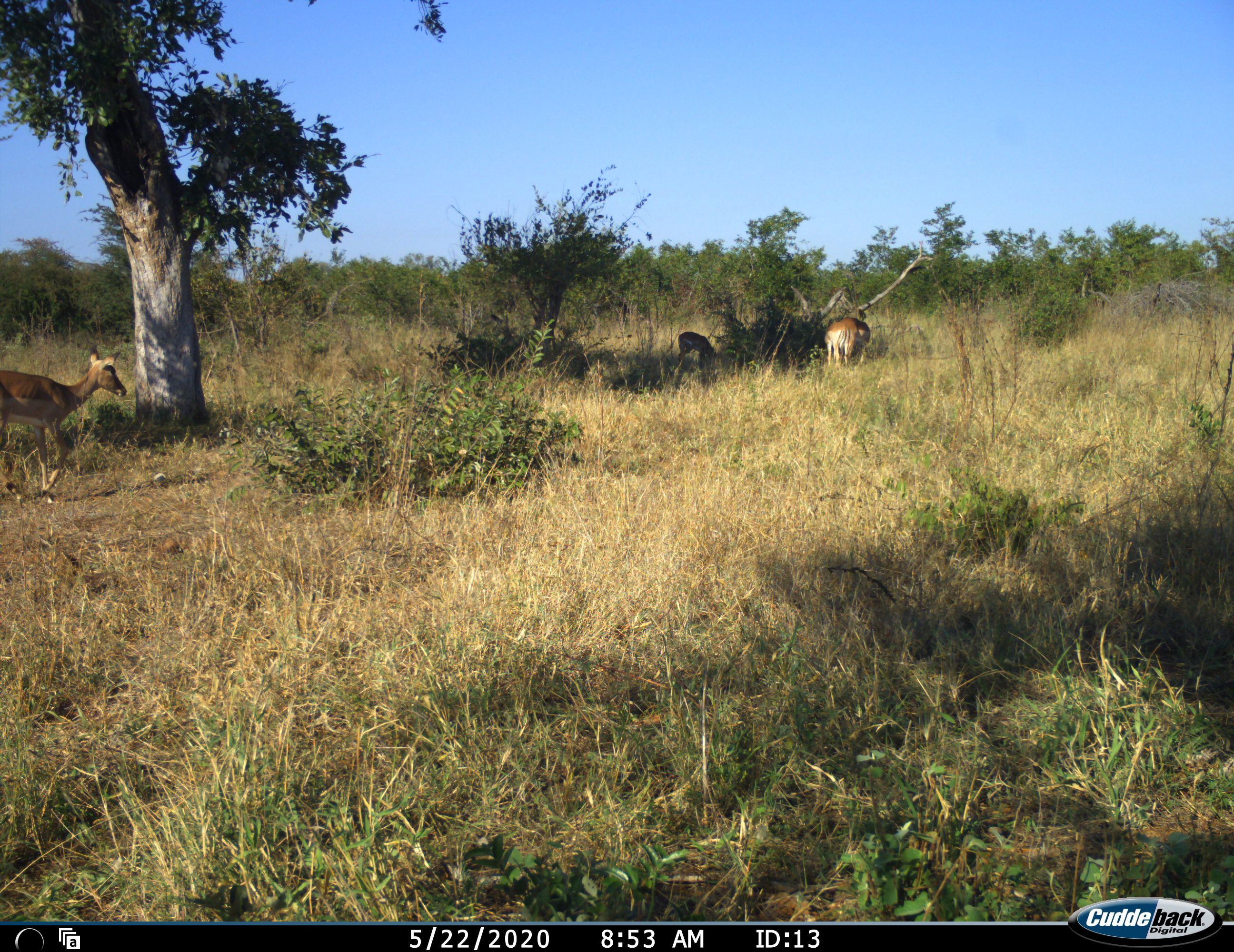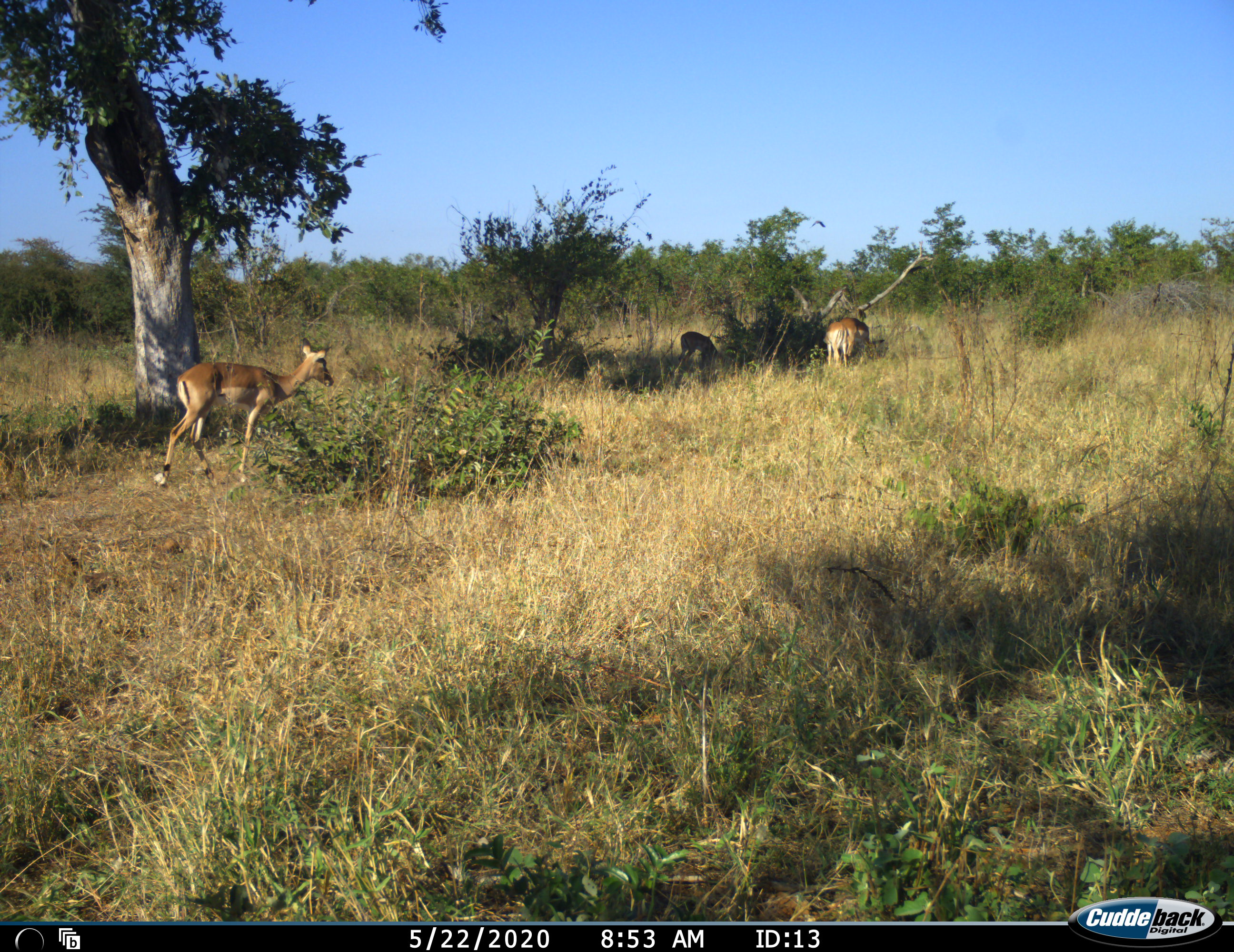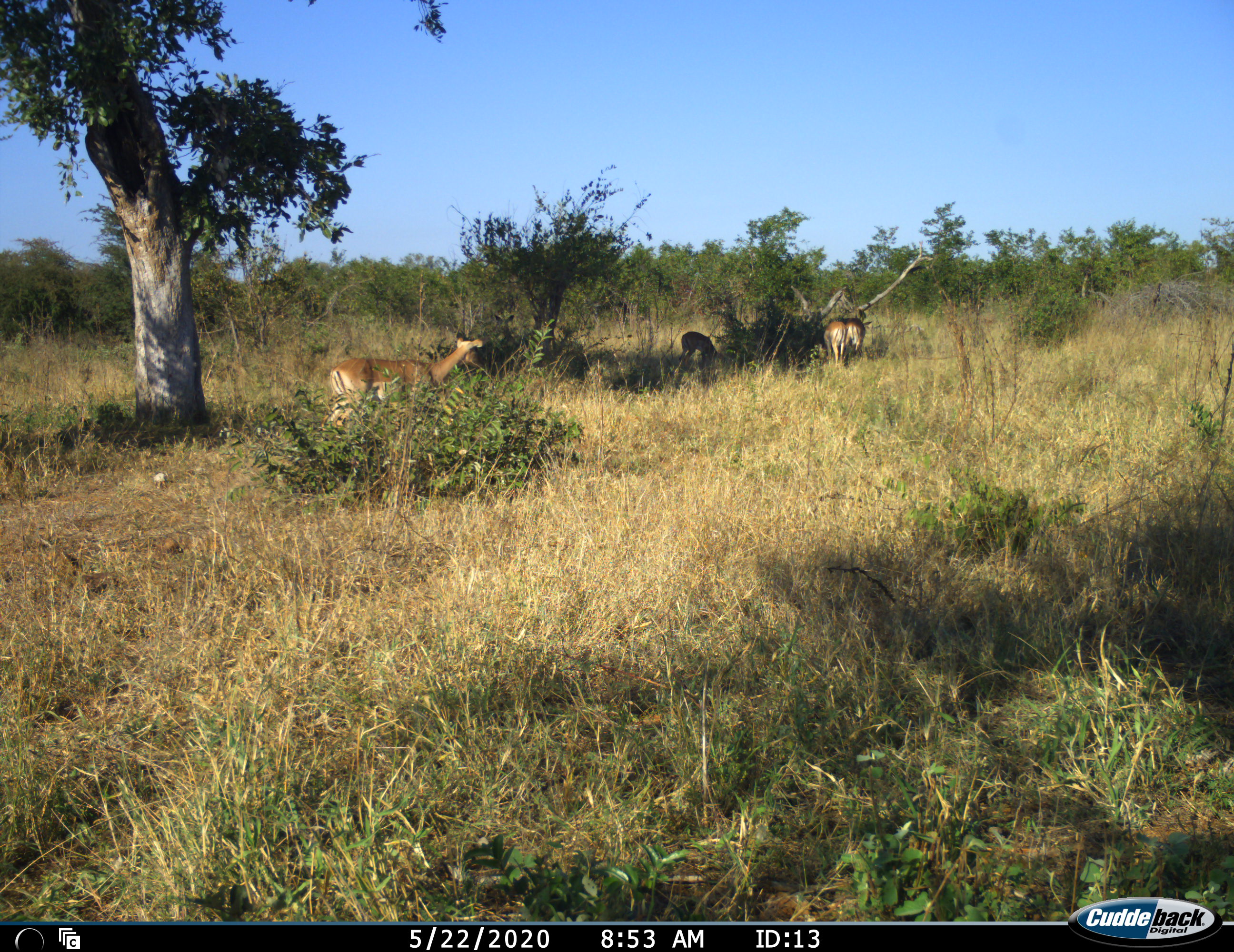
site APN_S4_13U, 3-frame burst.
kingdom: Animalia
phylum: Chordata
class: Mammalia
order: Artiodactyla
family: Bovidae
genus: Aepyceros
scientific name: Aepyceros melampus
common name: impala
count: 4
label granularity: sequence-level